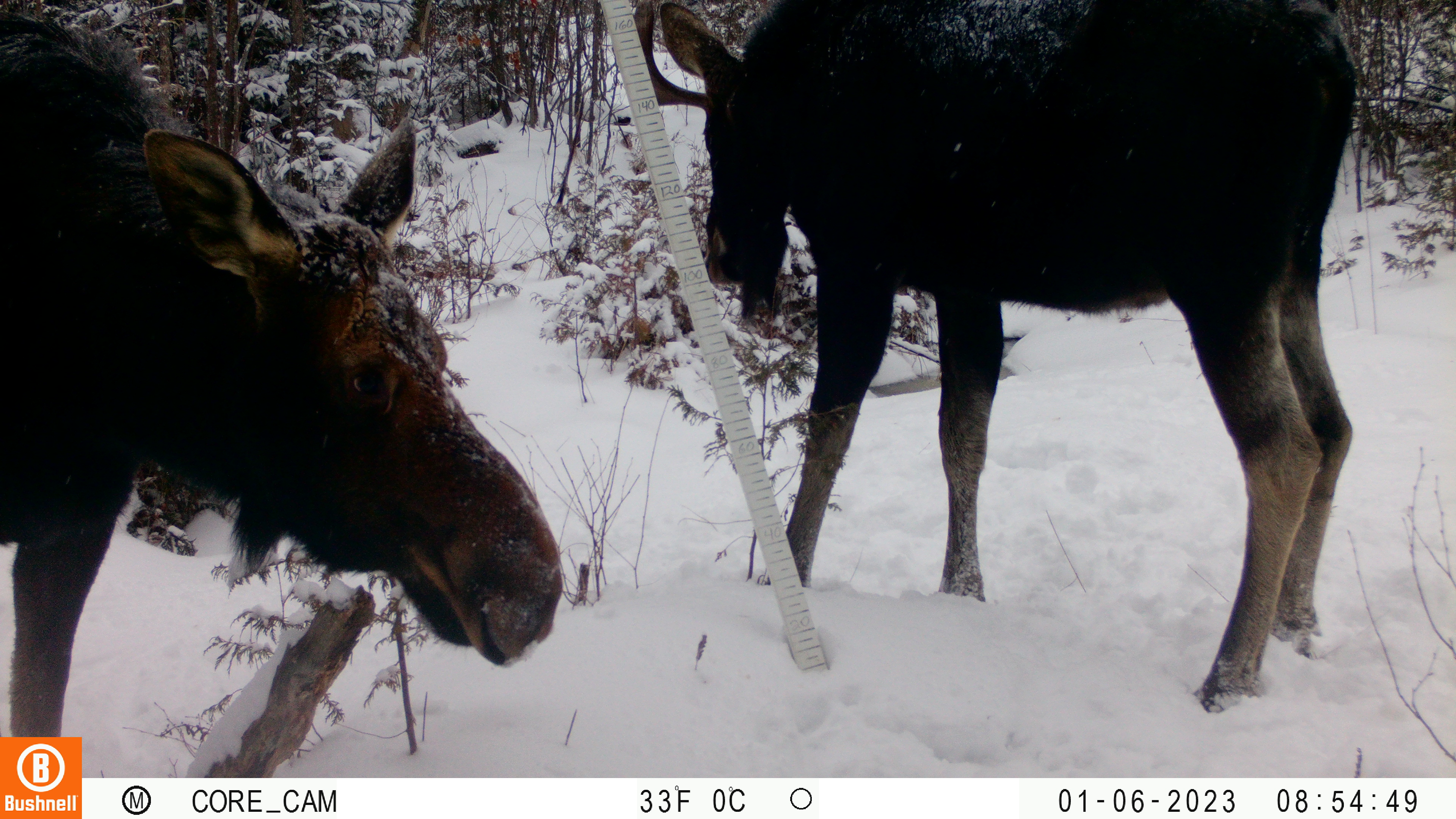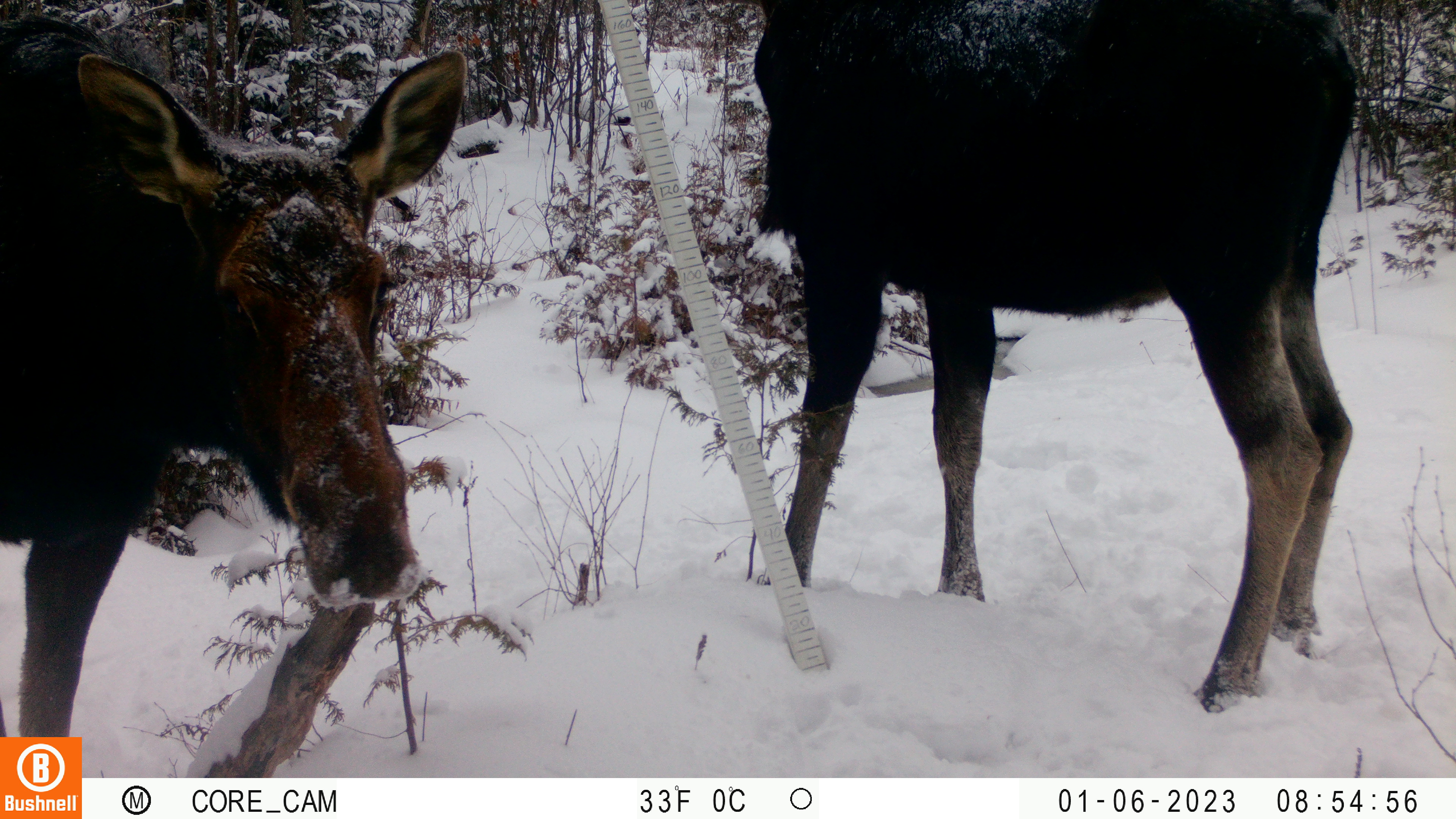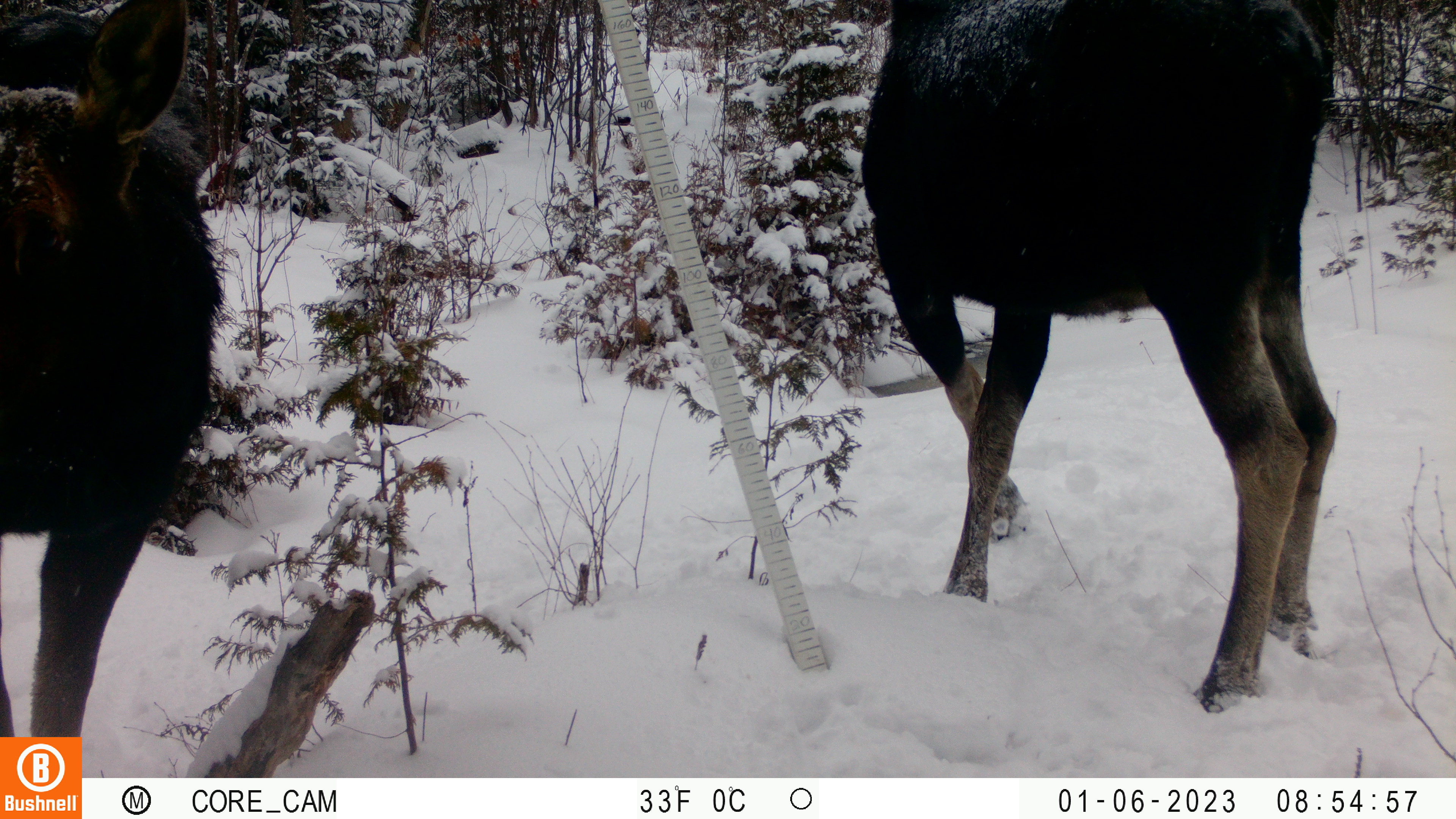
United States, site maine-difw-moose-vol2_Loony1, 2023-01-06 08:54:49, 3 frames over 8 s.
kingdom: Animalia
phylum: Chordata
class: Mammalia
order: Artiodactyla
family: Cervidae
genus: Alces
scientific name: Alces alces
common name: moose